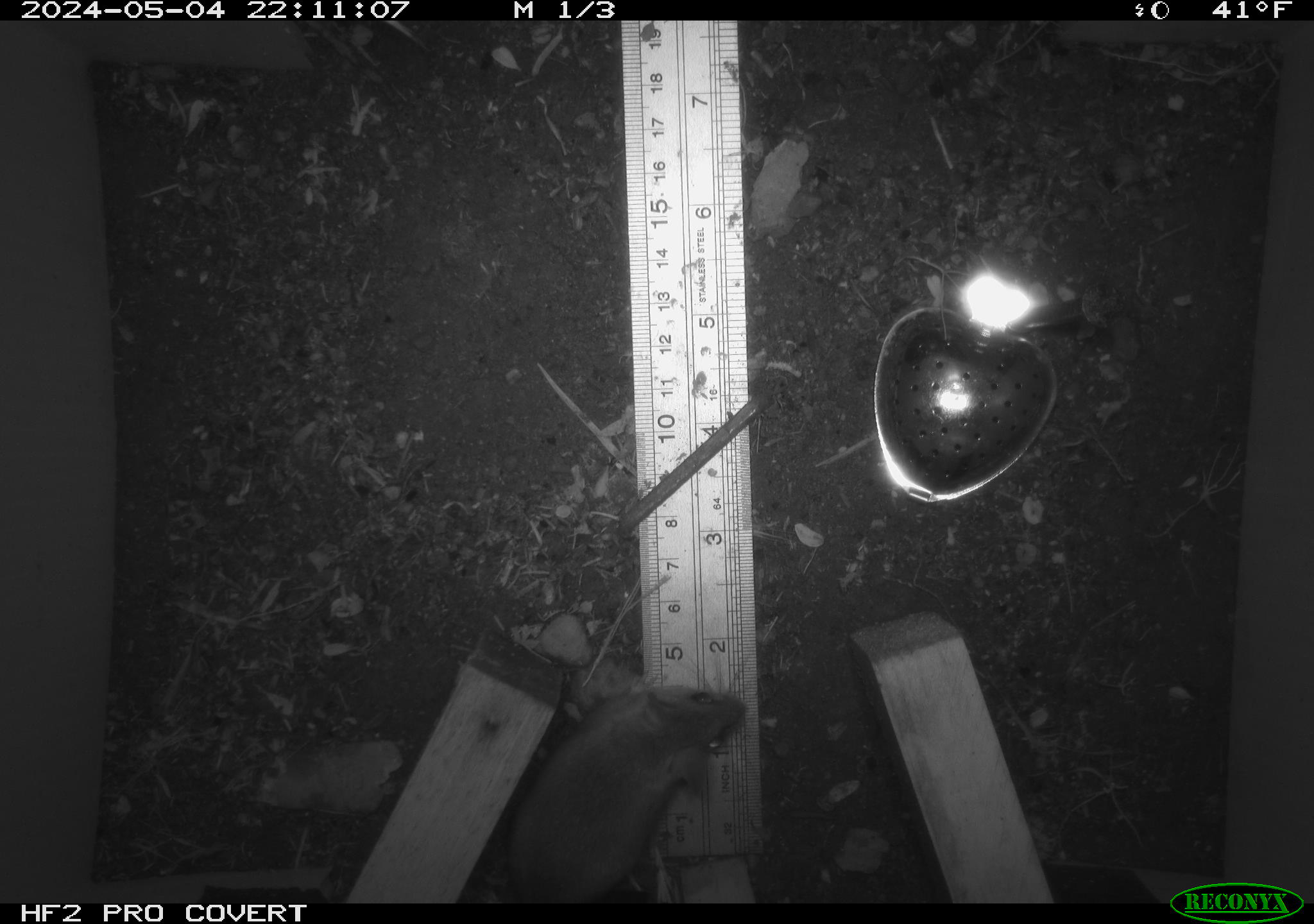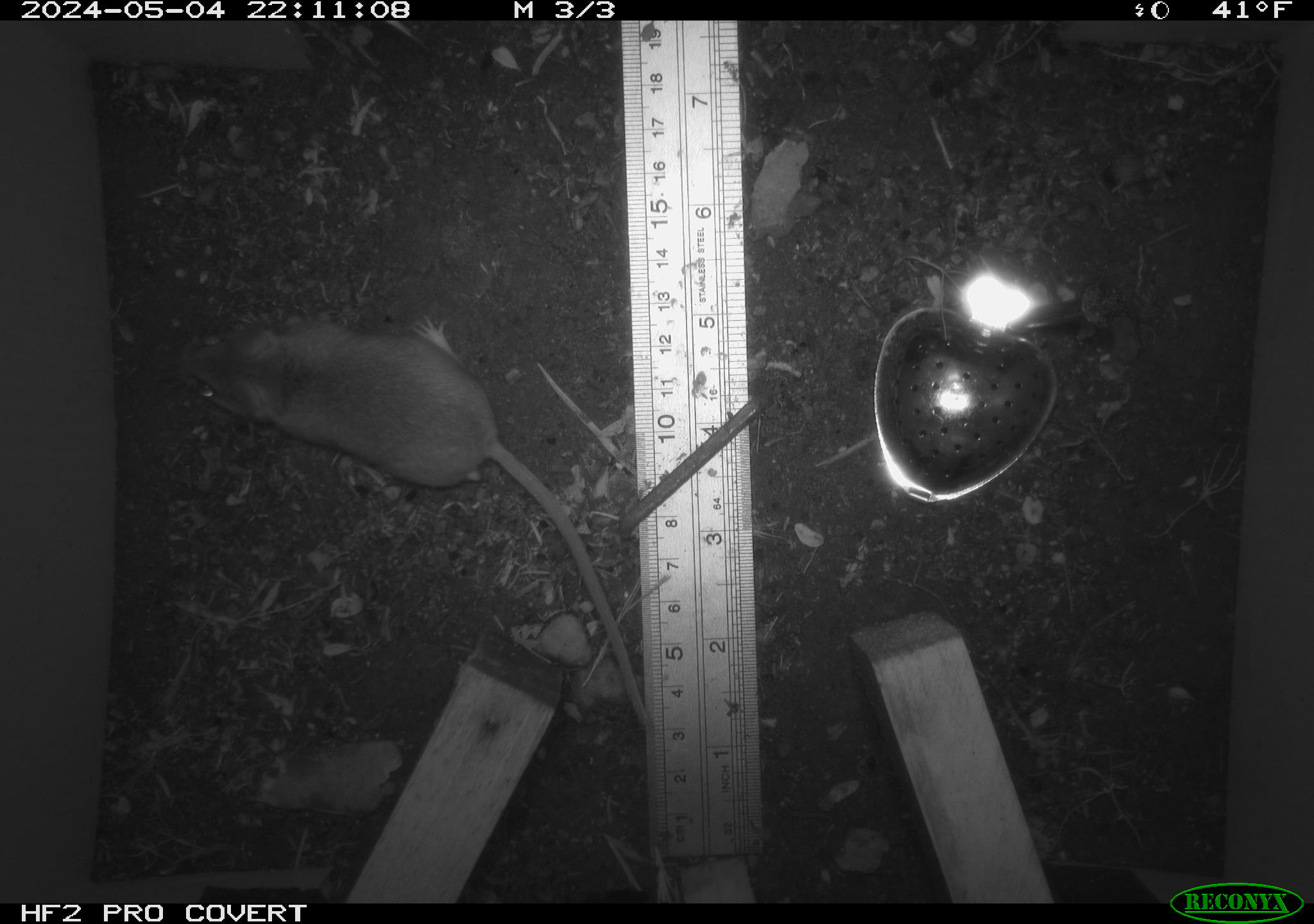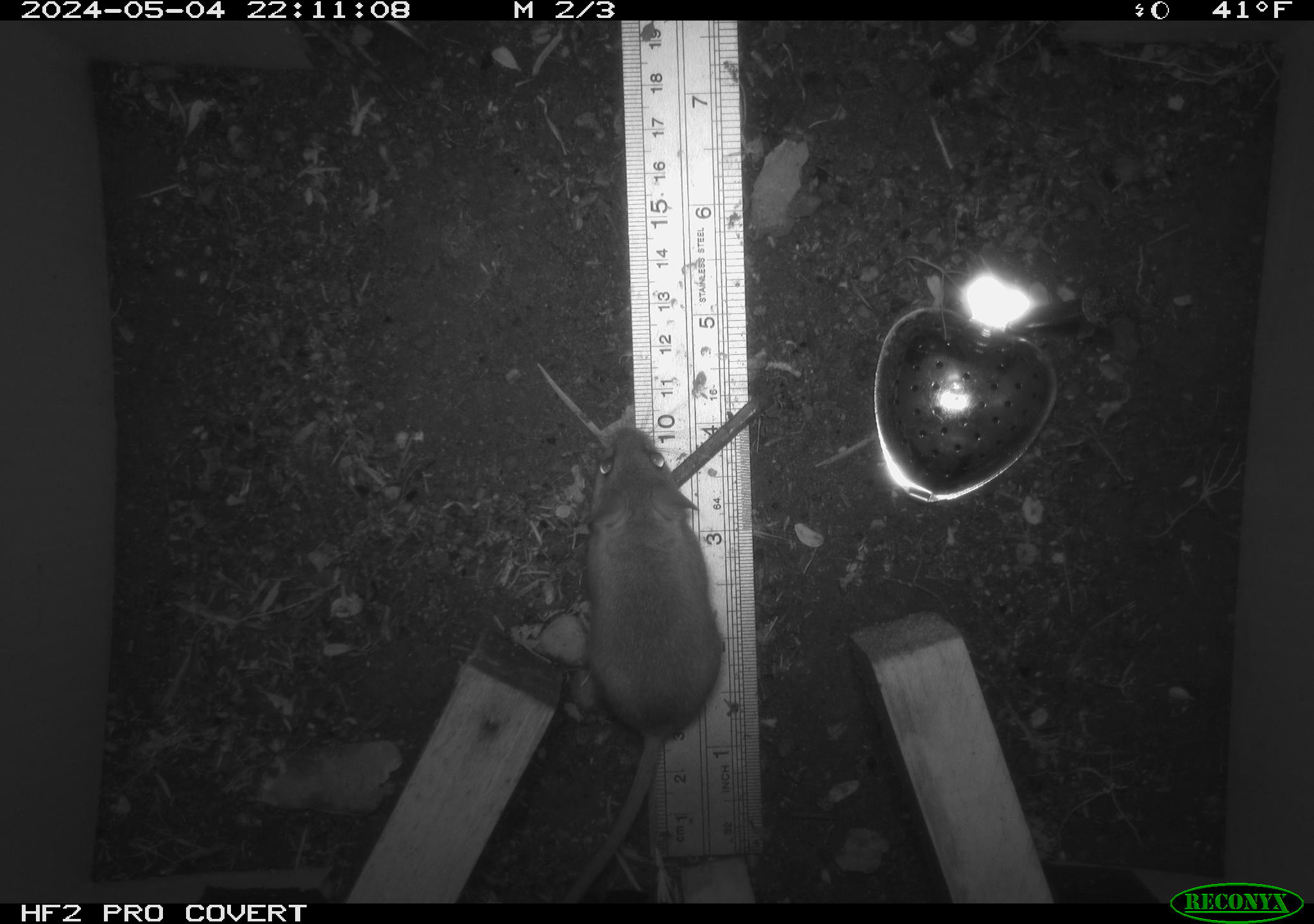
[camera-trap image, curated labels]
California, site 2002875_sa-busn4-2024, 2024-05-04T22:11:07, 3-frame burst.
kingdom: Animalia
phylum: Chordata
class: Mammalia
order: Rodentia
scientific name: Rodentia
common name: rodent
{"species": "rodent (Rodentia)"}